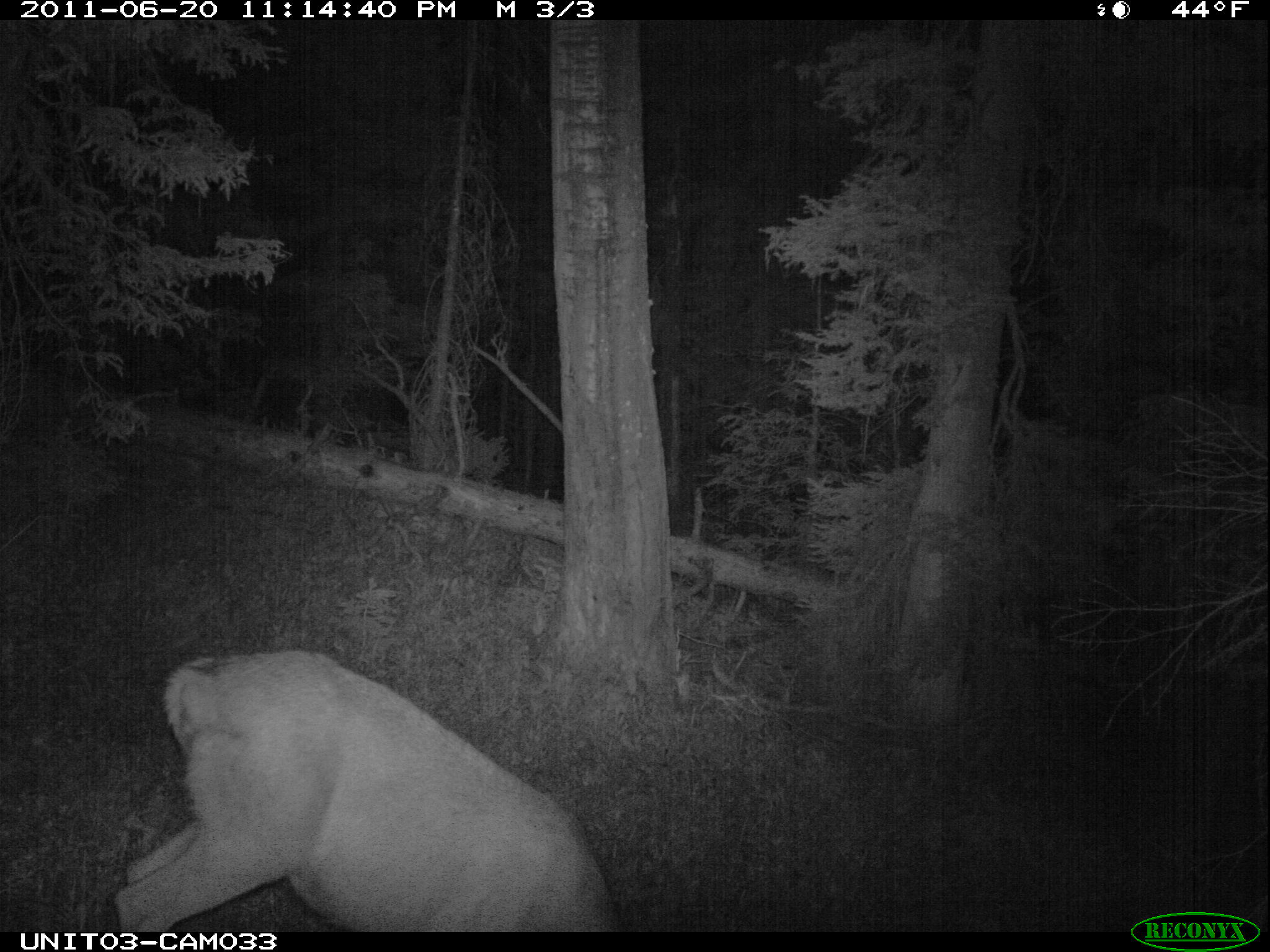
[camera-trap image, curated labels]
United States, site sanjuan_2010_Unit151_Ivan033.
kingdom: Animalia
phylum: Chordata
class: Mammalia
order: Artiodactyla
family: Cervidae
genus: Odocoileus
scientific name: Odocoileus hemionus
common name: mule deer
Odocoileus hemionus (mule deer).